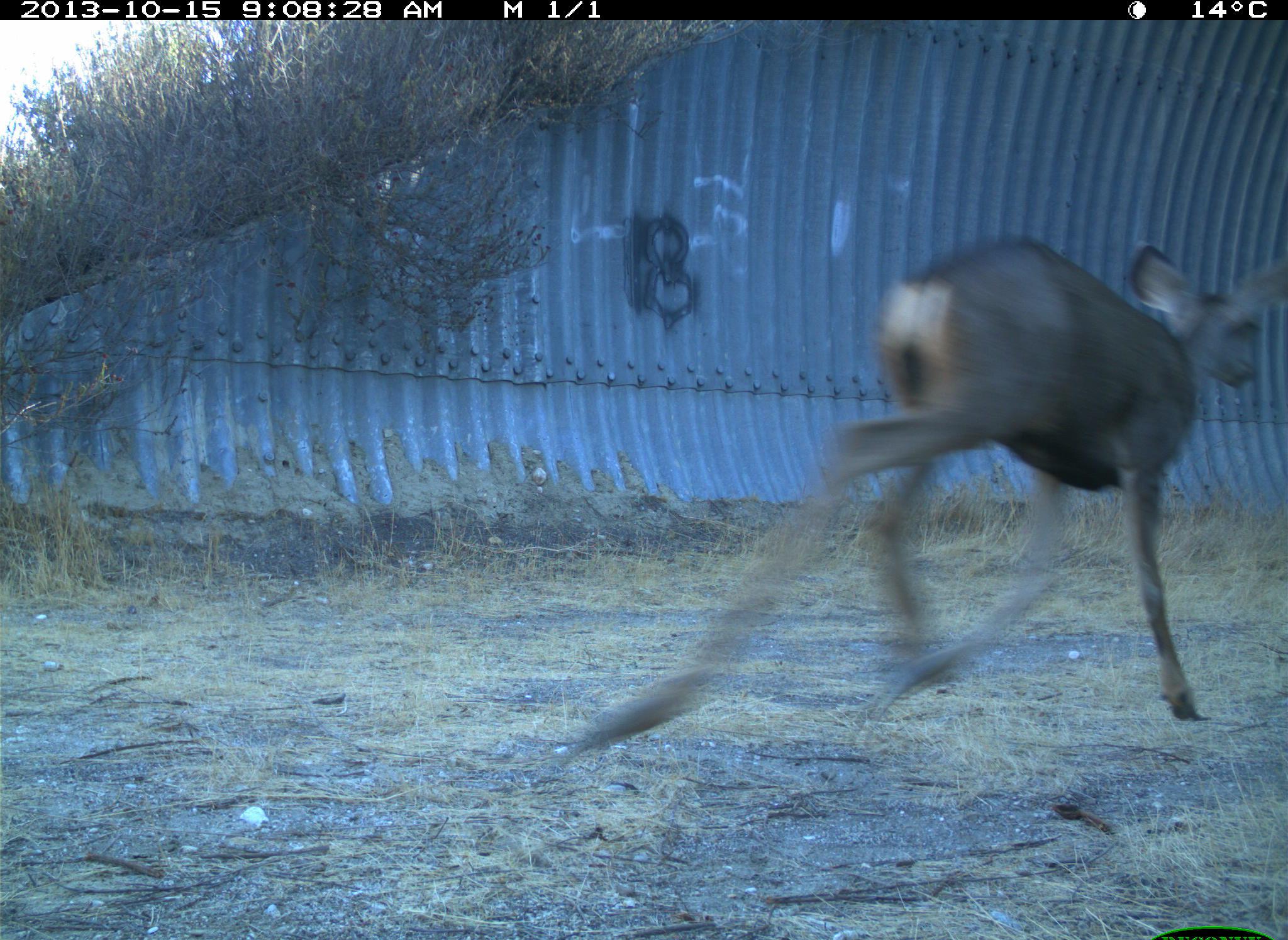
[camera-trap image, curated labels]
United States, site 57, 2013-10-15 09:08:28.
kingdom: Animalia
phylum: Chordata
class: Mammalia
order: Artiodactyla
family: Cervidae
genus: Odocoileus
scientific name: Odocoileus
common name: deer